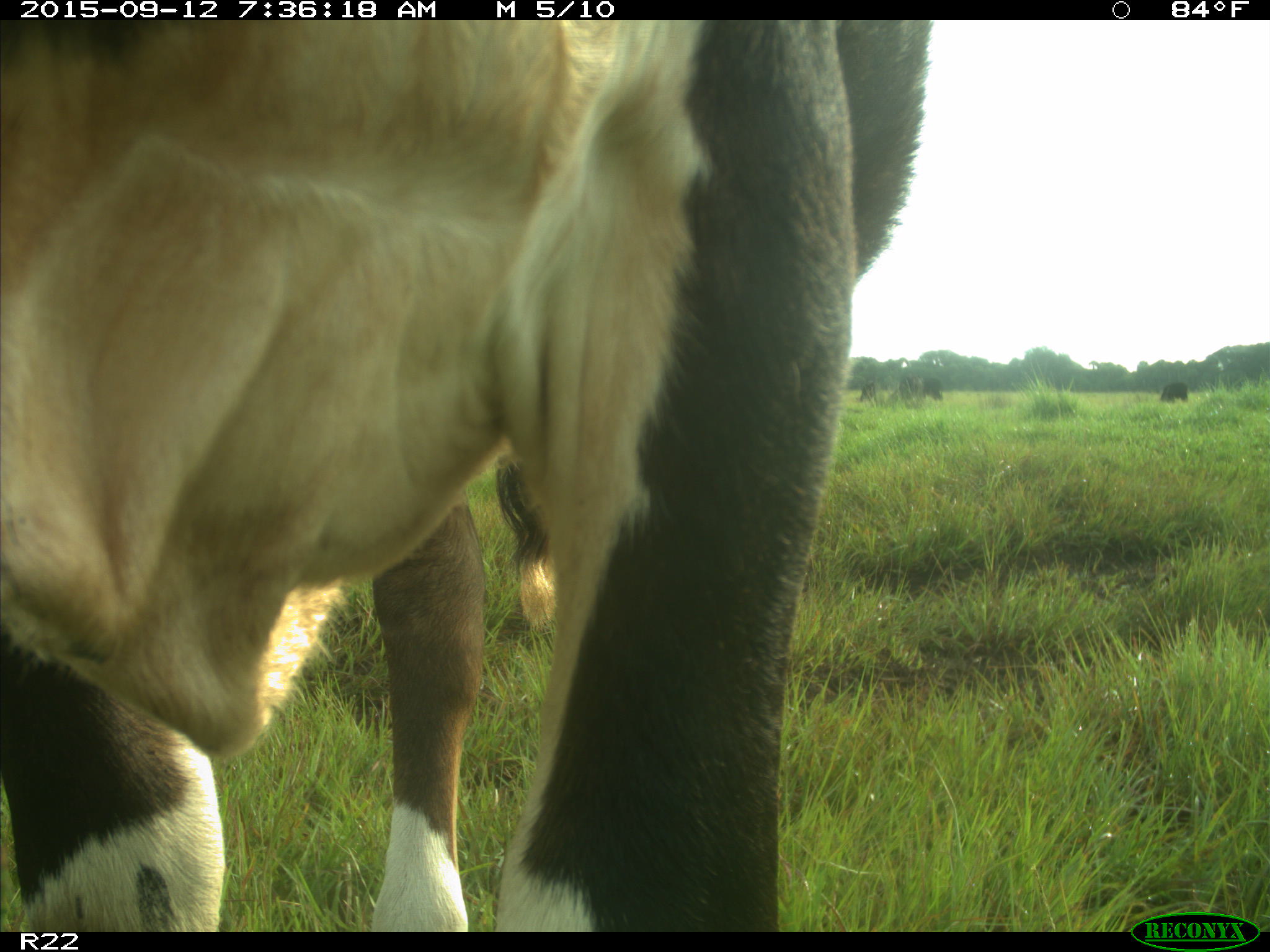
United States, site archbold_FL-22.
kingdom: Animalia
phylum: Chordata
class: Mammalia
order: Artiodactyla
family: Bovidae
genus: Bos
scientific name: Bos taurus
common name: domestic cow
Bos taurus (domestic cow).